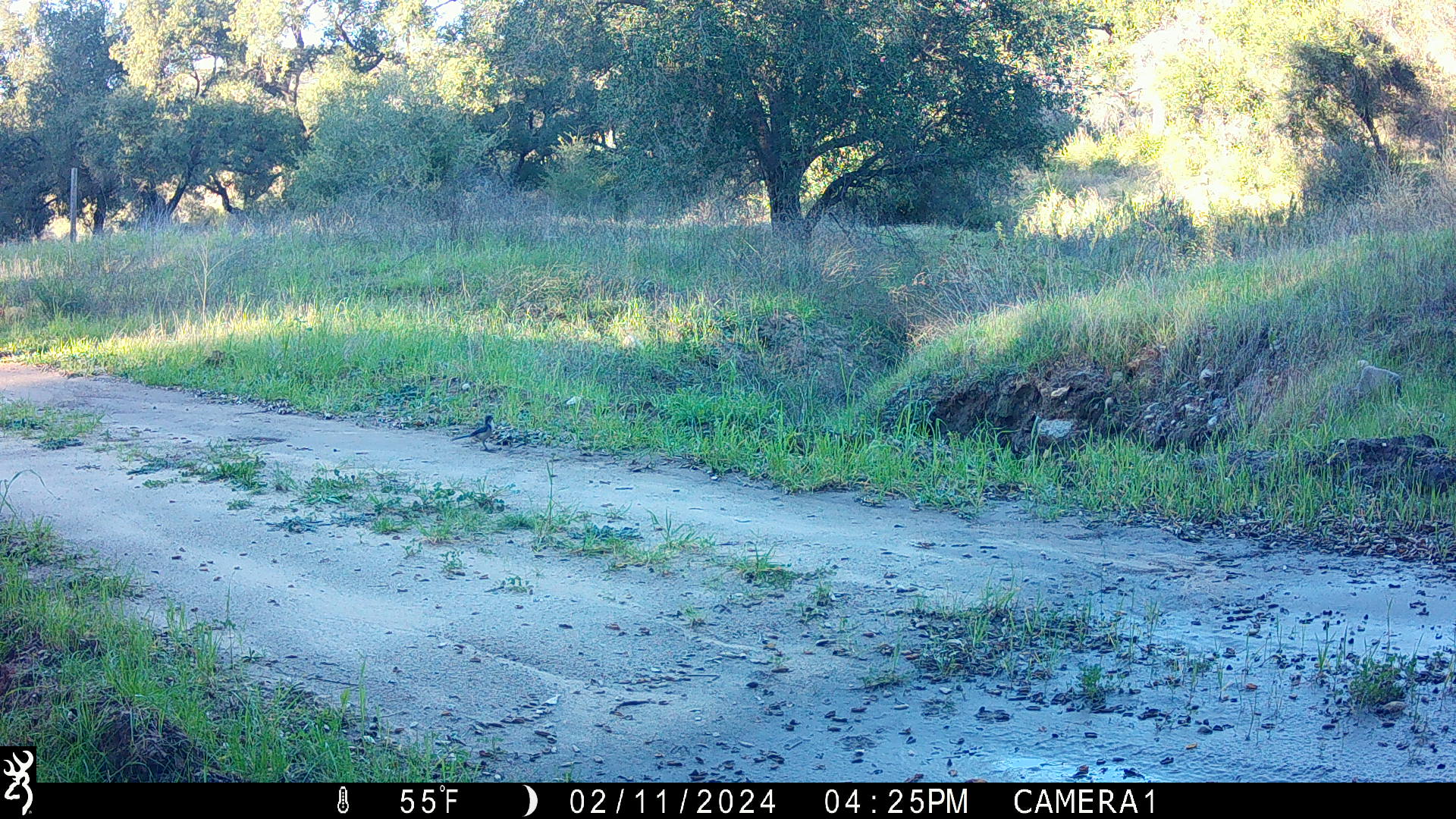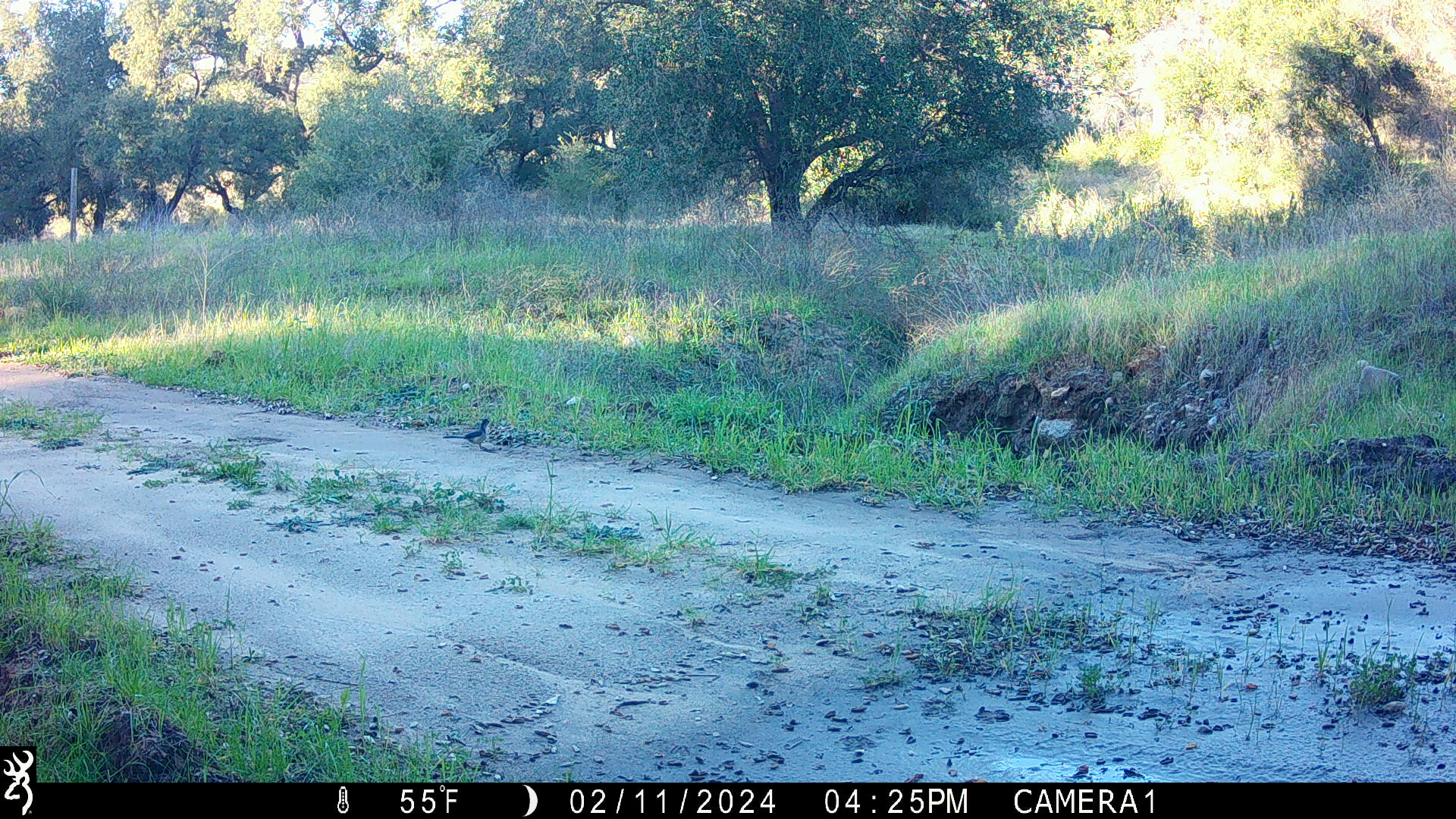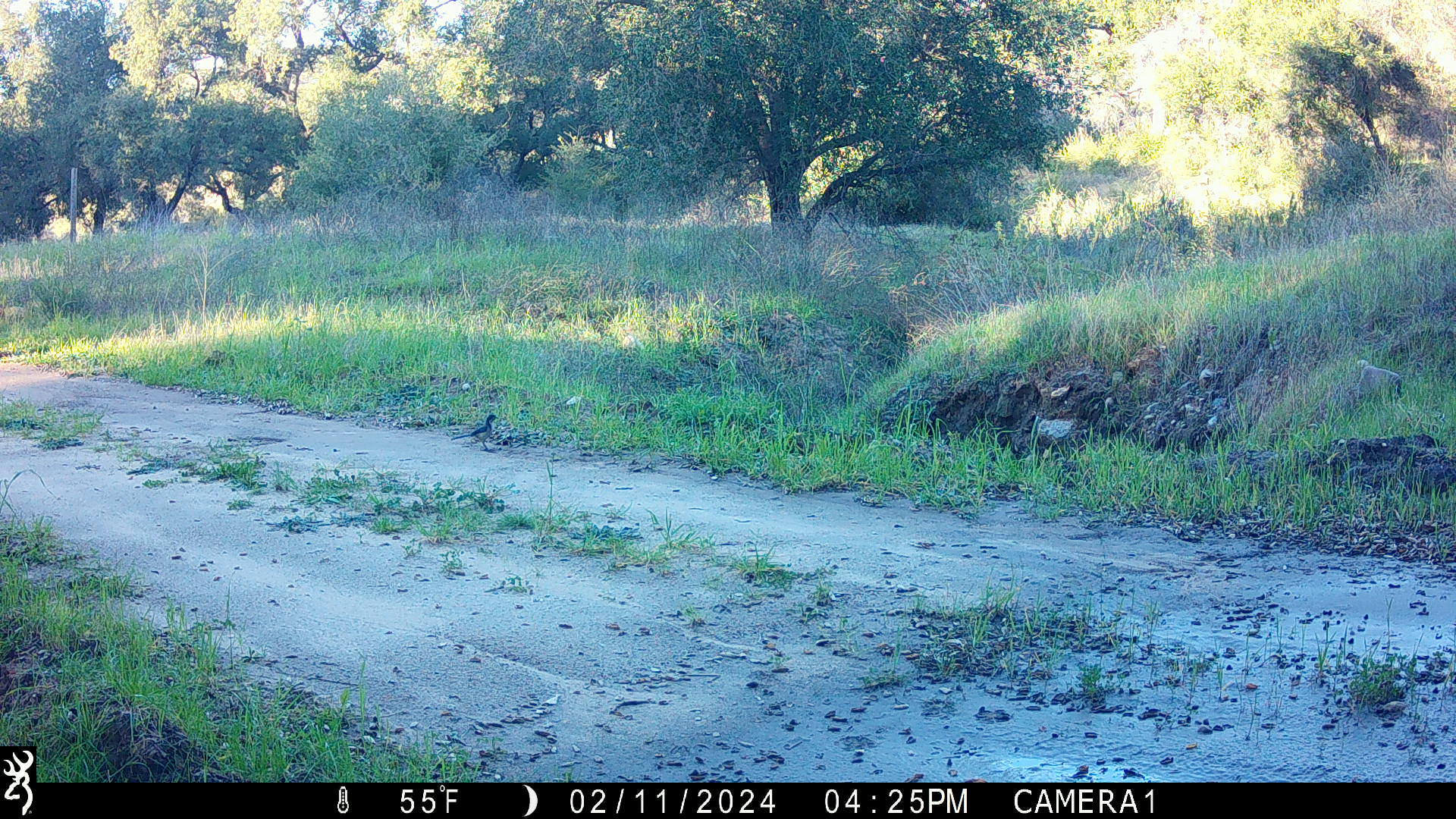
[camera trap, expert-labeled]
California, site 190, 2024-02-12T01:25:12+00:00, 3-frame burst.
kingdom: Animalia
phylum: Chordata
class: Aves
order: Passeriformes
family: Corvidae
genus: Aphelocoma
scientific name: Aphelocoma californica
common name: california scrub jay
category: western scrub-jay